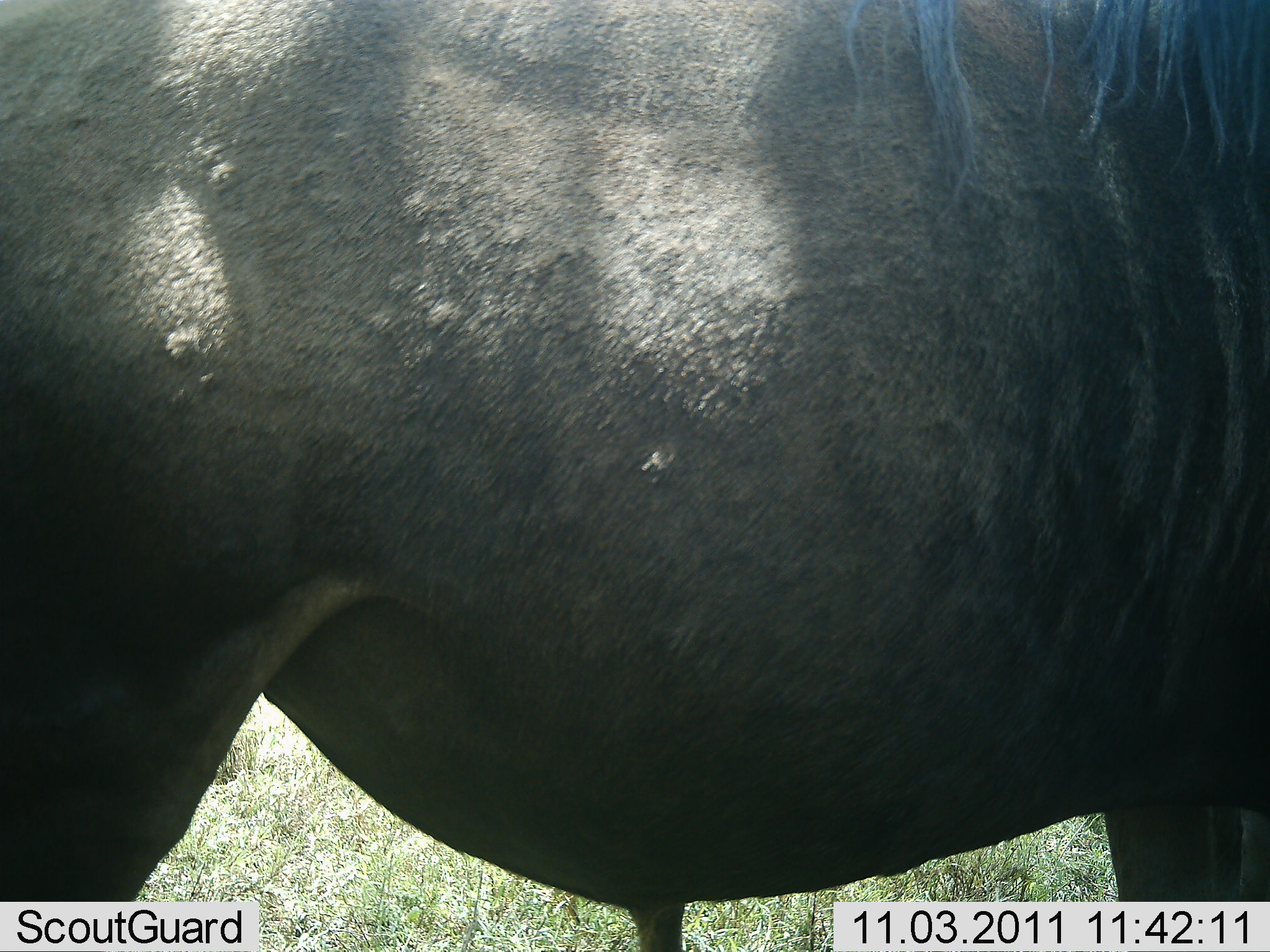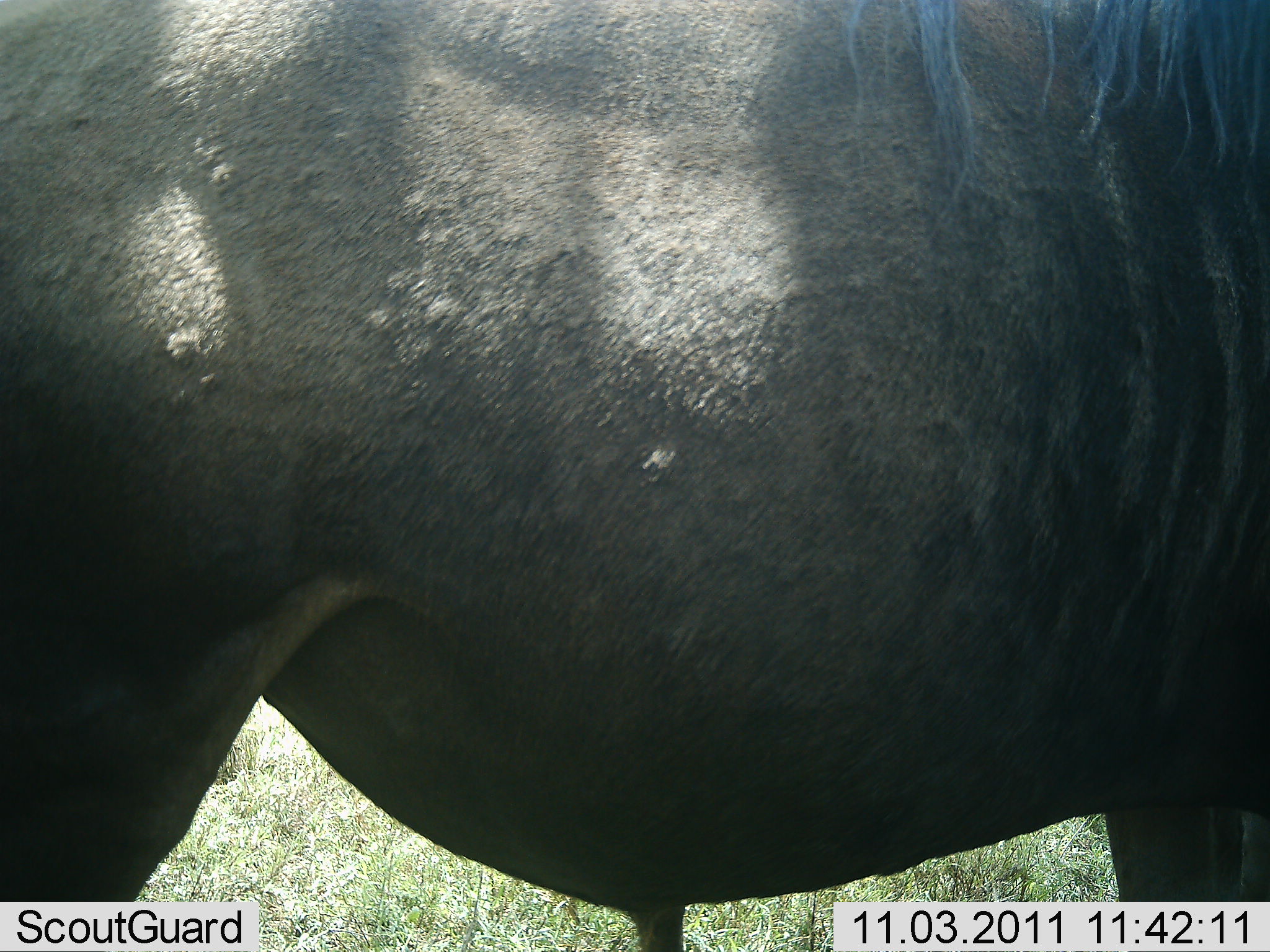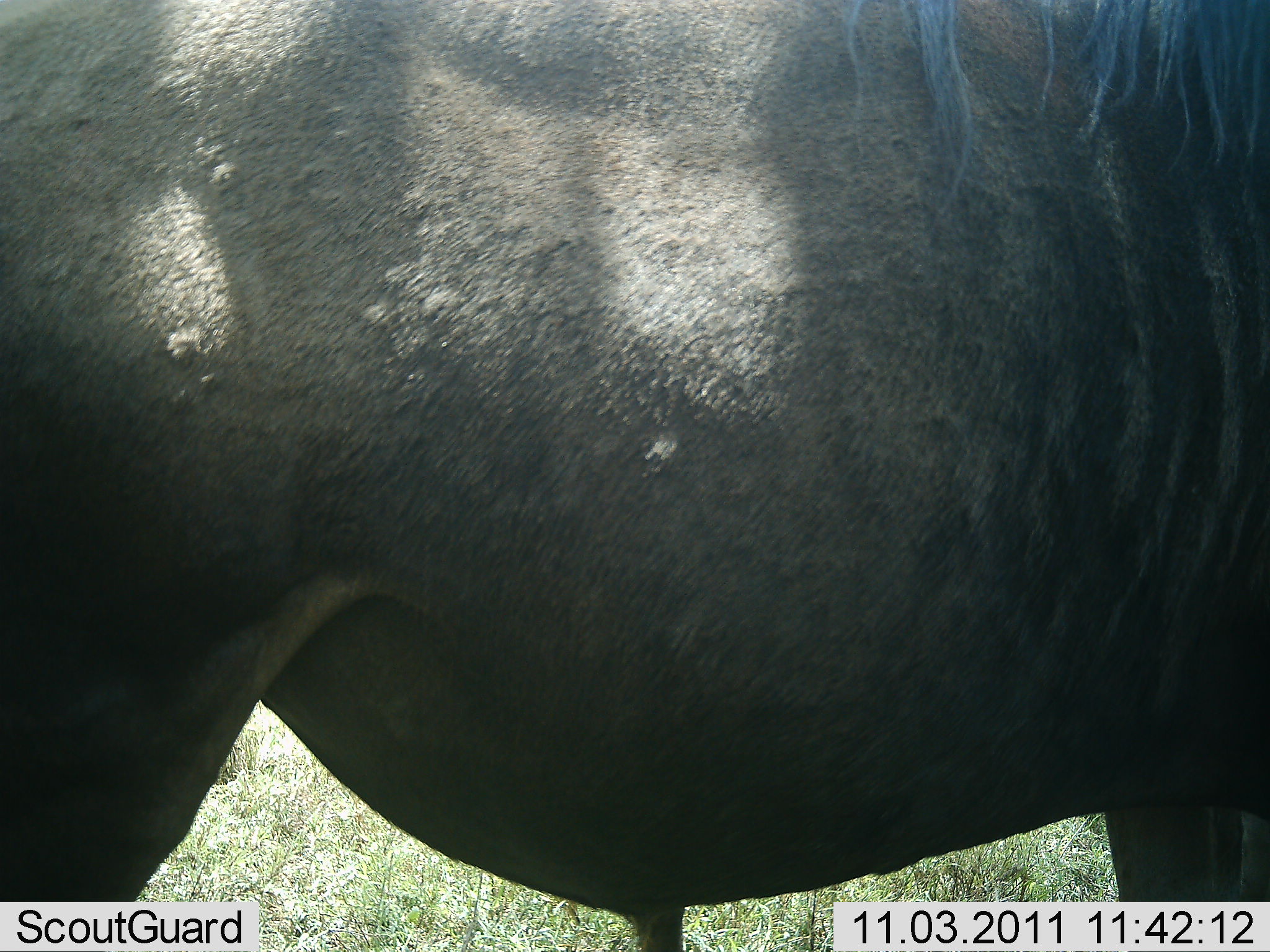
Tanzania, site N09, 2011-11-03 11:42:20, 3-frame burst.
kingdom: Animalia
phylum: Chordata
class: Mammalia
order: Artiodactyla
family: Bovidae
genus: Connochaetes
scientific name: Connochaetes taurinus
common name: blue wildebeest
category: wildebeest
Wildebeest (blue wildebeest) (Connochaetes taurinus), count 1. Behavior (volunteer vote fractions): standing 100%, resting 0%, moving 0%, interacting 0%. Young present (vote fraction): 0%. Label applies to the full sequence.